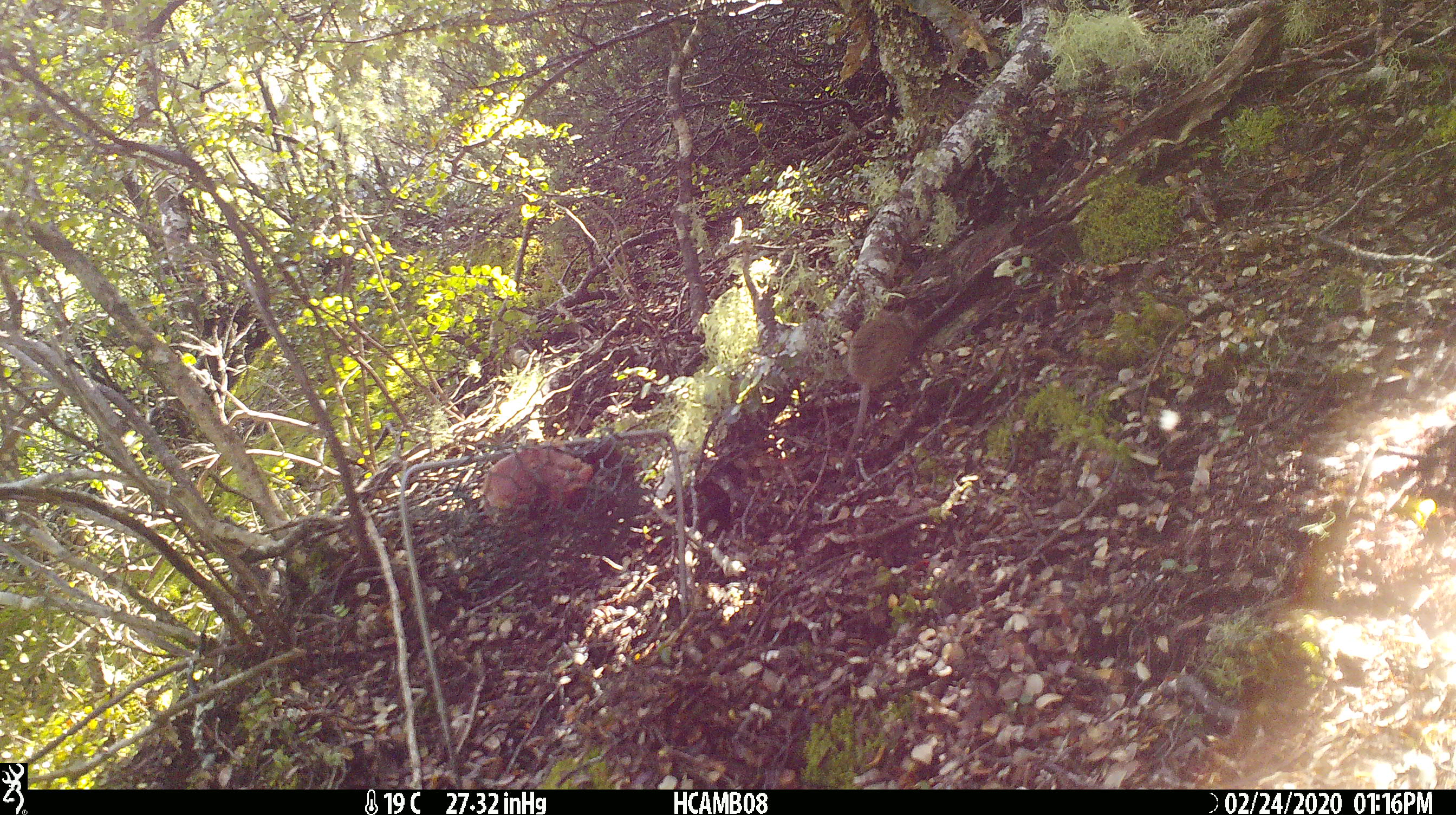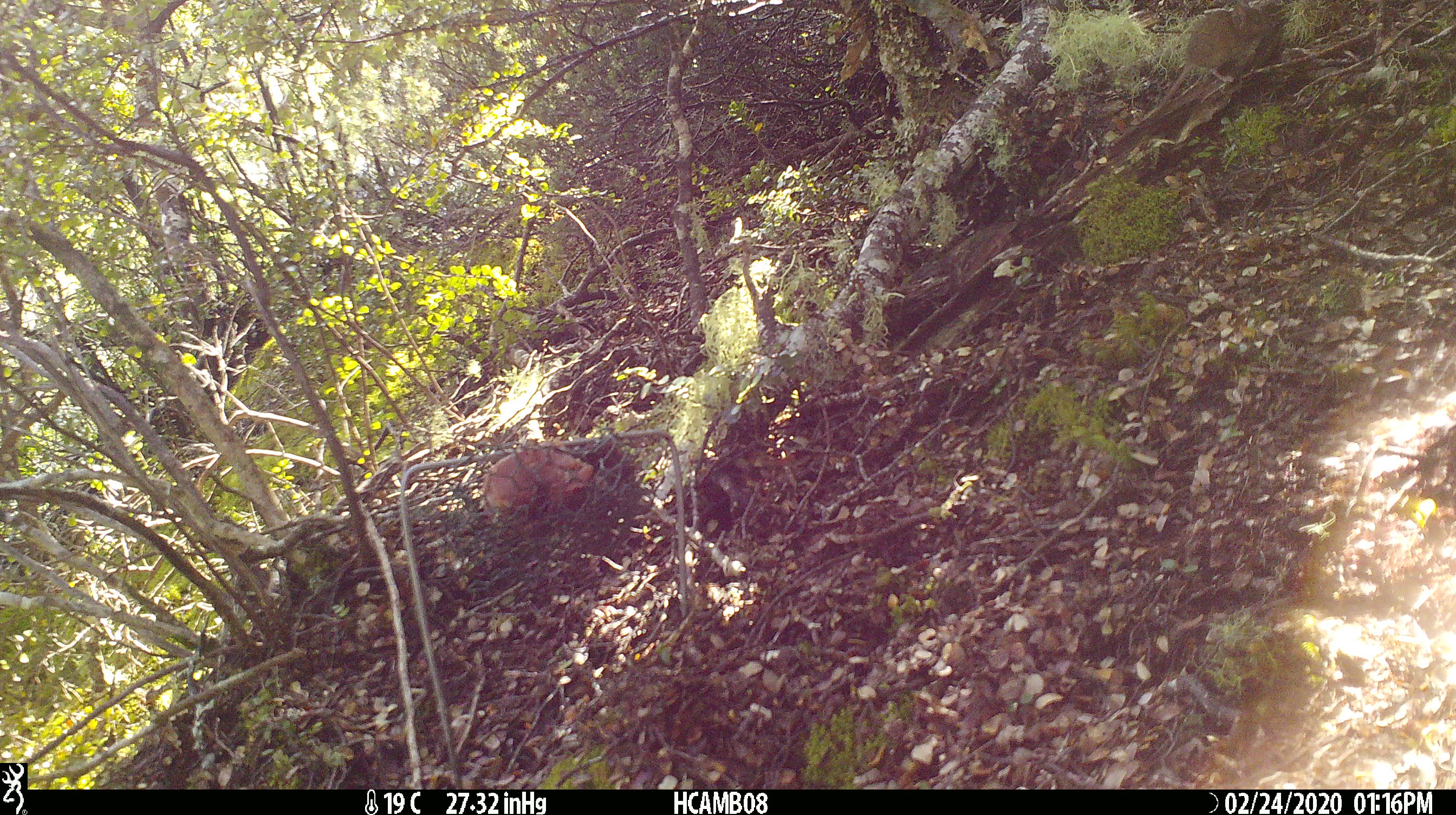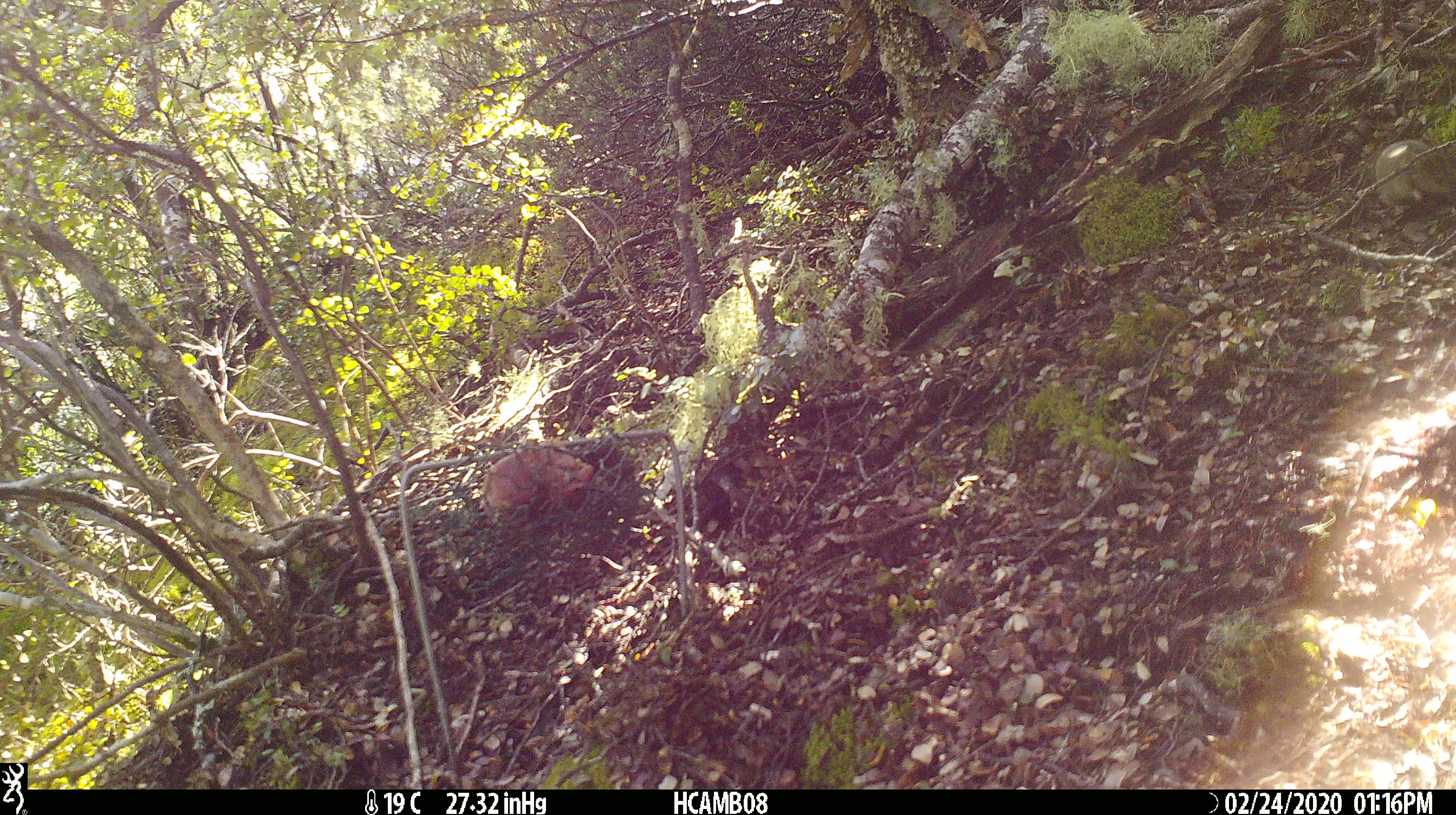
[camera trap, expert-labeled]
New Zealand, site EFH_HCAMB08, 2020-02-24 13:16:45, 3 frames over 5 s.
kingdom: Animalia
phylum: Chordata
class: Mammalia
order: Rodentia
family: Muridae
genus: Mus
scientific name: Mus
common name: mouse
Mouse (Mus).